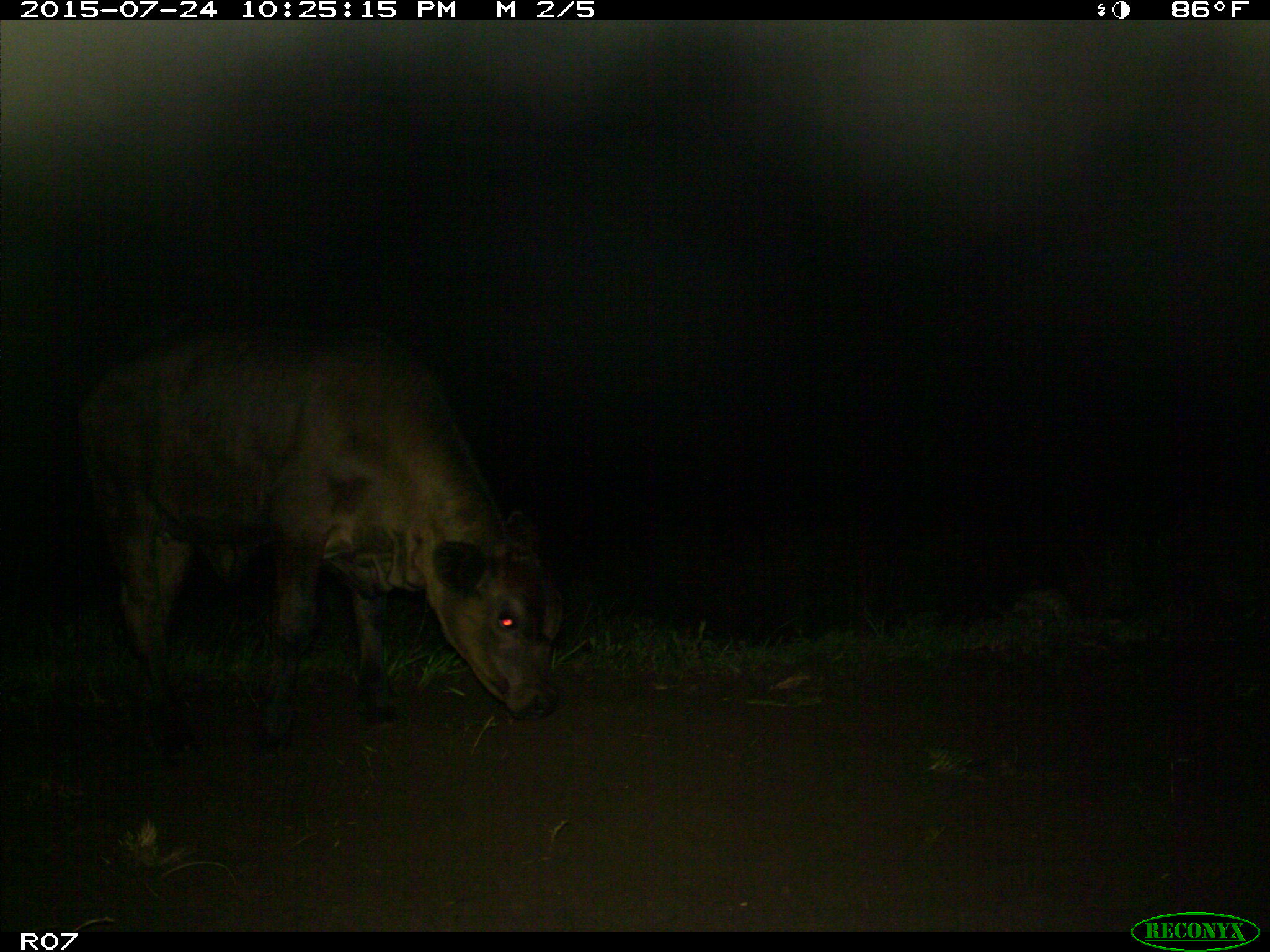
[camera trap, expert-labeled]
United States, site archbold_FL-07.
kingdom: Animalia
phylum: Chordata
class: Mammalia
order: Artiodactyla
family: Bovidae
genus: Bos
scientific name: Bos taurus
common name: domestic cow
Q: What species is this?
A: Bos taurus (domestic cow).